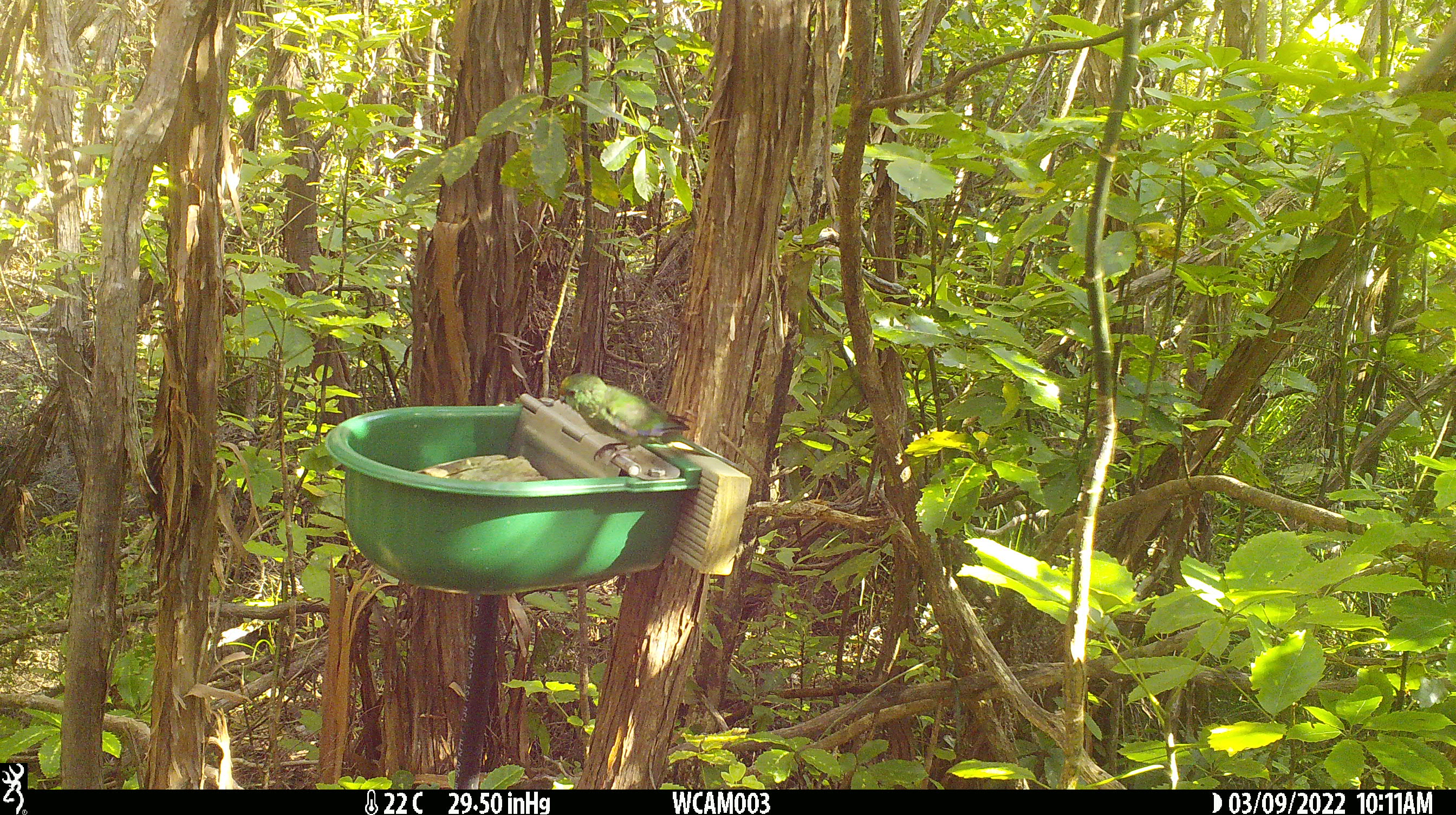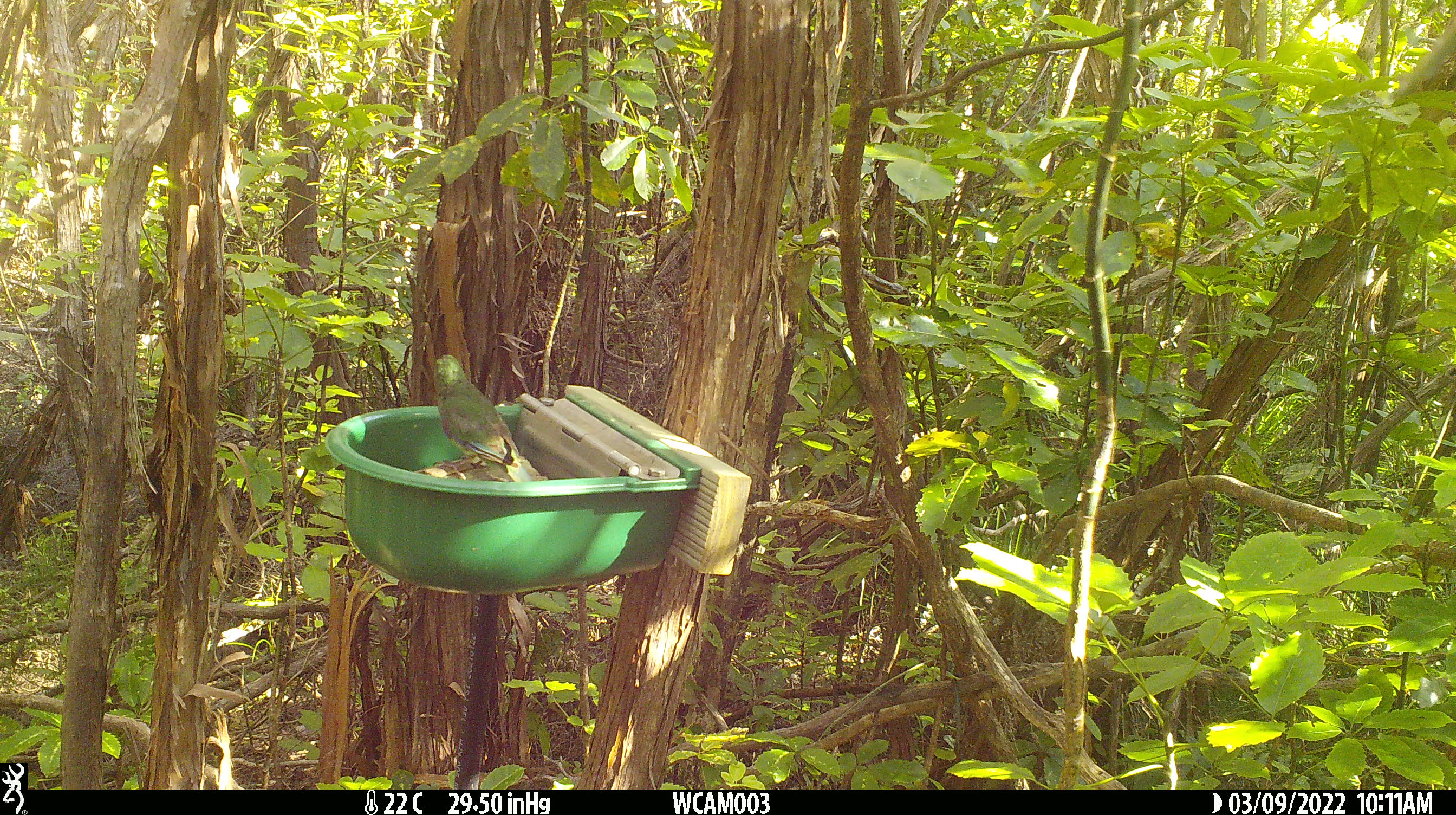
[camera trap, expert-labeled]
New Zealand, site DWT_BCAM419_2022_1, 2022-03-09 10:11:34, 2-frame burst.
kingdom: Animalia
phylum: Chordata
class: Aves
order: Psittaciformes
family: Psittaculidae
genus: Cyanoramphus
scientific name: Cyanoramphus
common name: parakeet